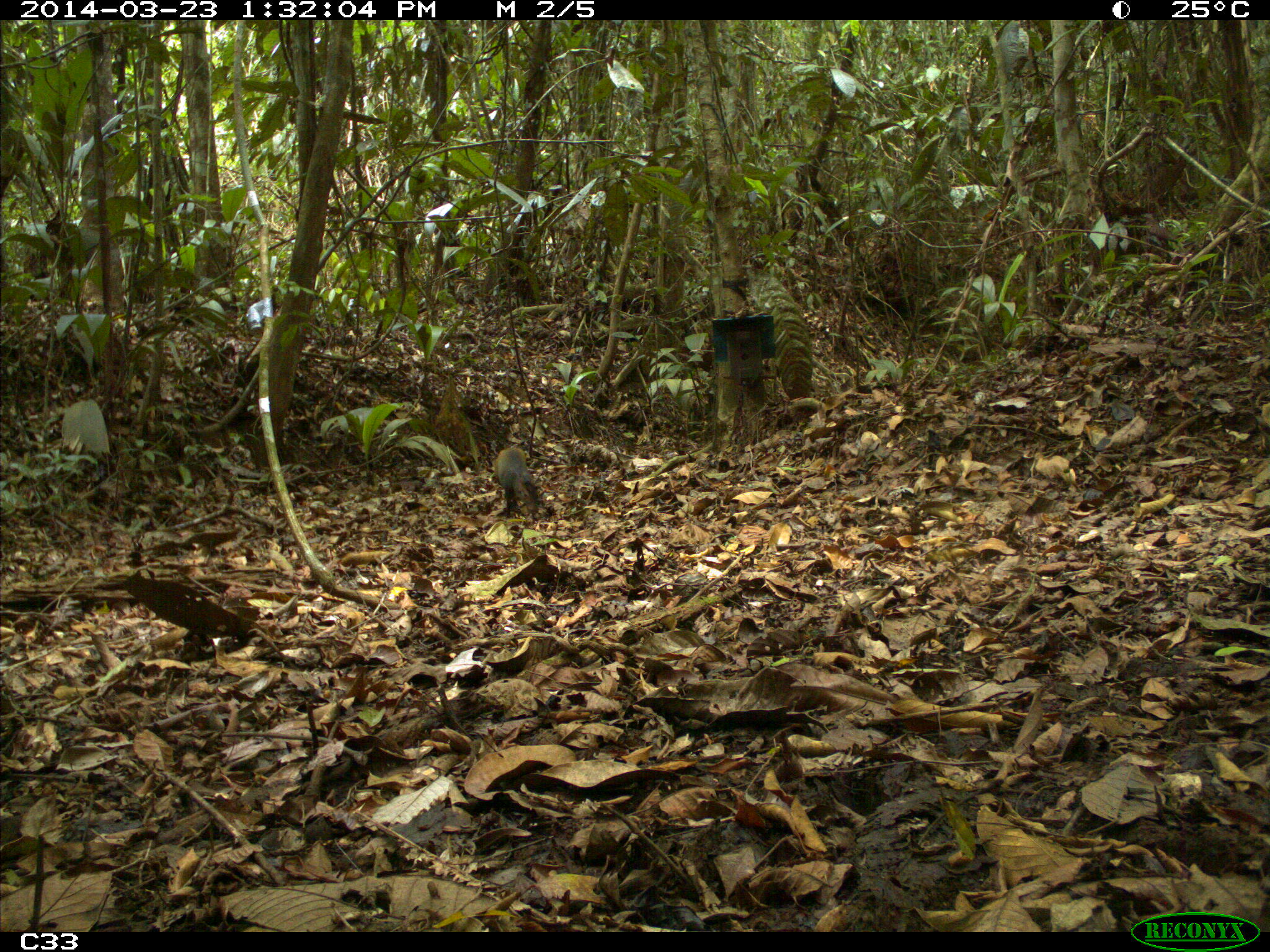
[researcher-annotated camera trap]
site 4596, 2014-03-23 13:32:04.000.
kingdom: Animalia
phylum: Chordata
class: Mammalia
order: Rodentia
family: Dasyproctidae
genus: Dasyprocta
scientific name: Dasyprocta leporina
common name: red-rumped agouti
Dasyprocta leporina (red-rumped agouti), count 1, age adult.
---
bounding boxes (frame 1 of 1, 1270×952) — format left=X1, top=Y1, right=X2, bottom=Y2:
dasyprocta leporina: left=494, top=446, right=537, bottom=517